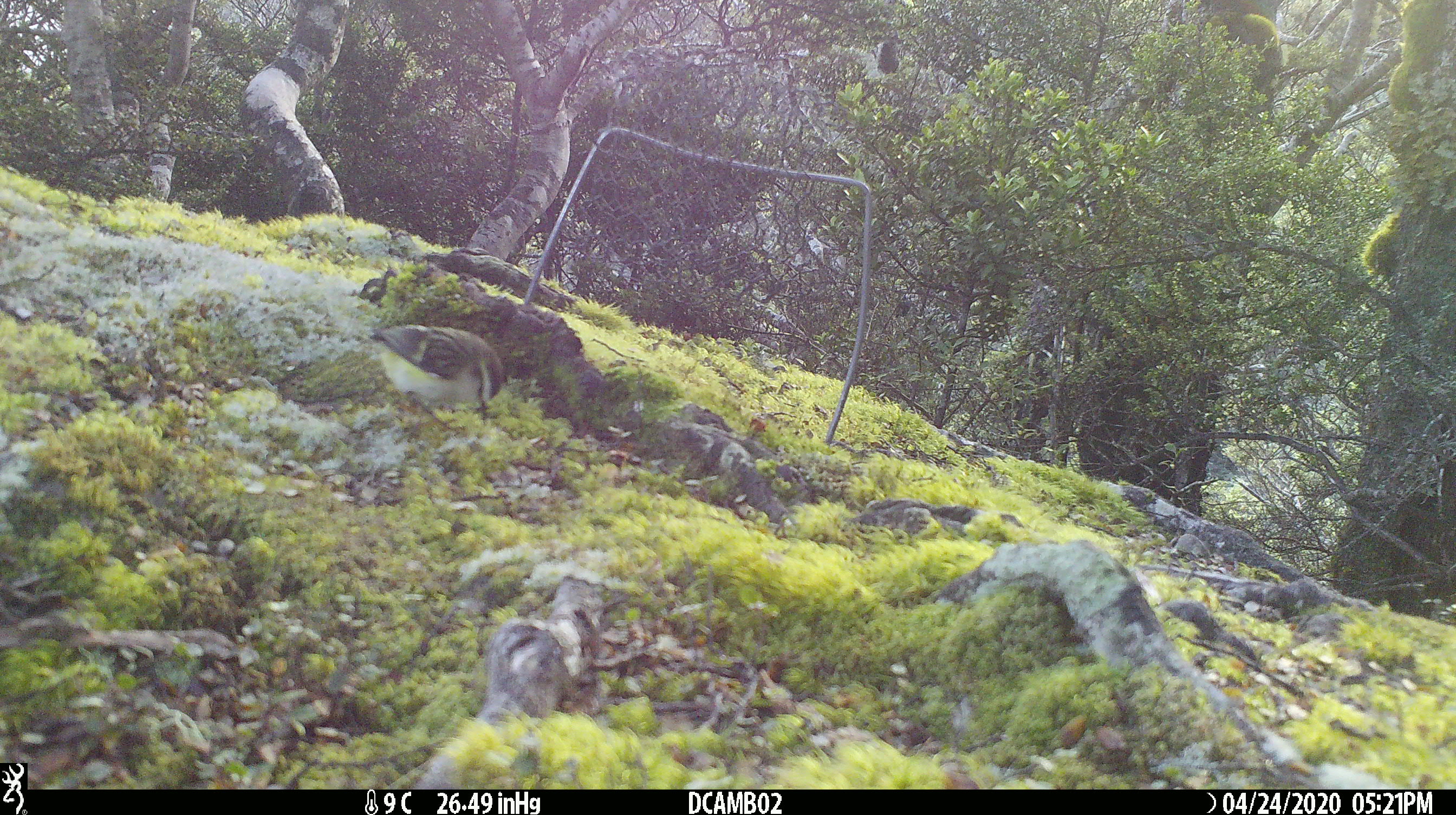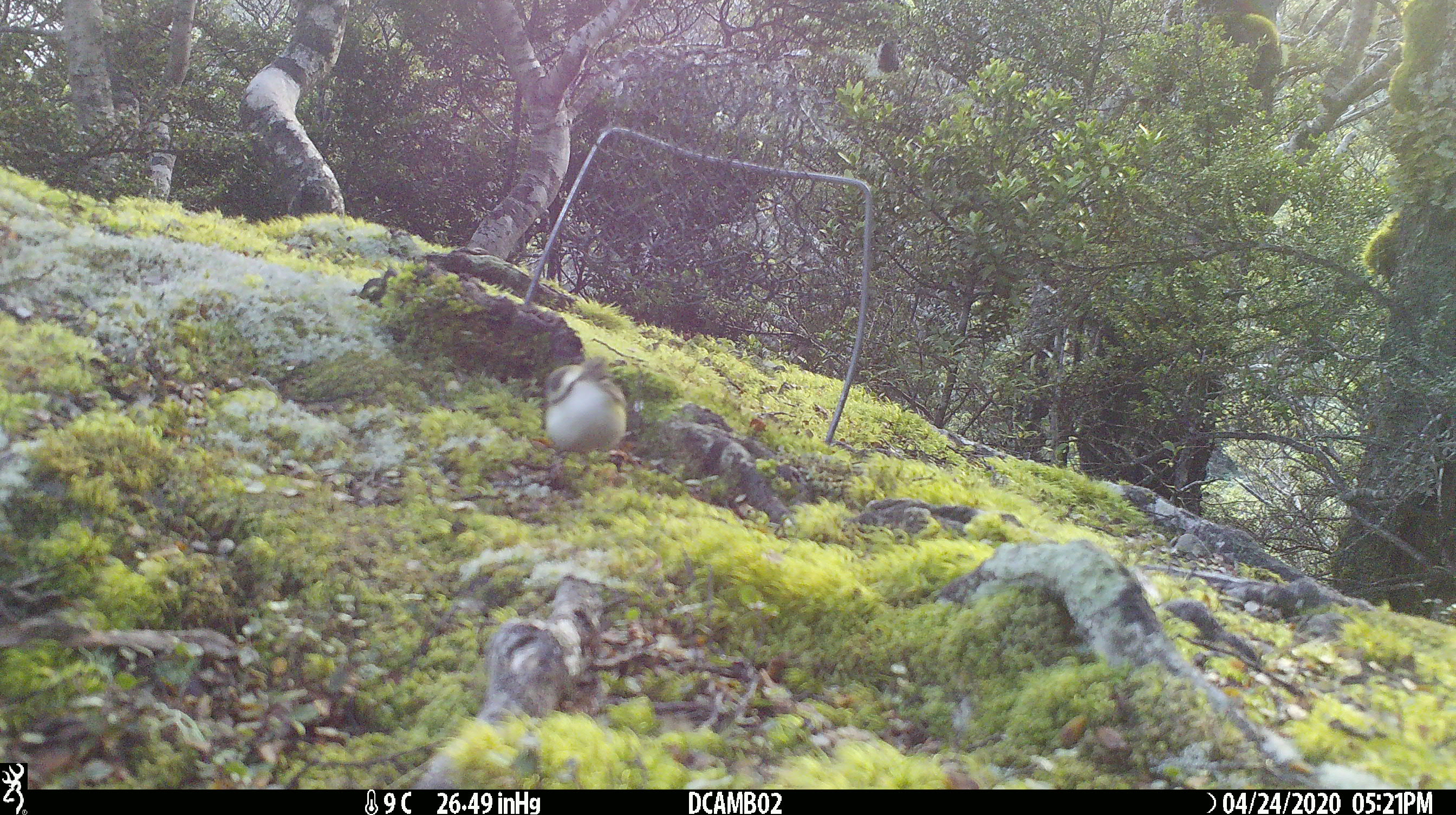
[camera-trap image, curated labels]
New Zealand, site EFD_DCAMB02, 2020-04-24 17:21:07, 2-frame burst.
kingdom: Animalia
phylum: Chordata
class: Aves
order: Passeriformes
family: Acanthisittidae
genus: Acanthisitta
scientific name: Acanthisitta chloris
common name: rifleman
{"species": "rifleman (Acanthisitta chloris)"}